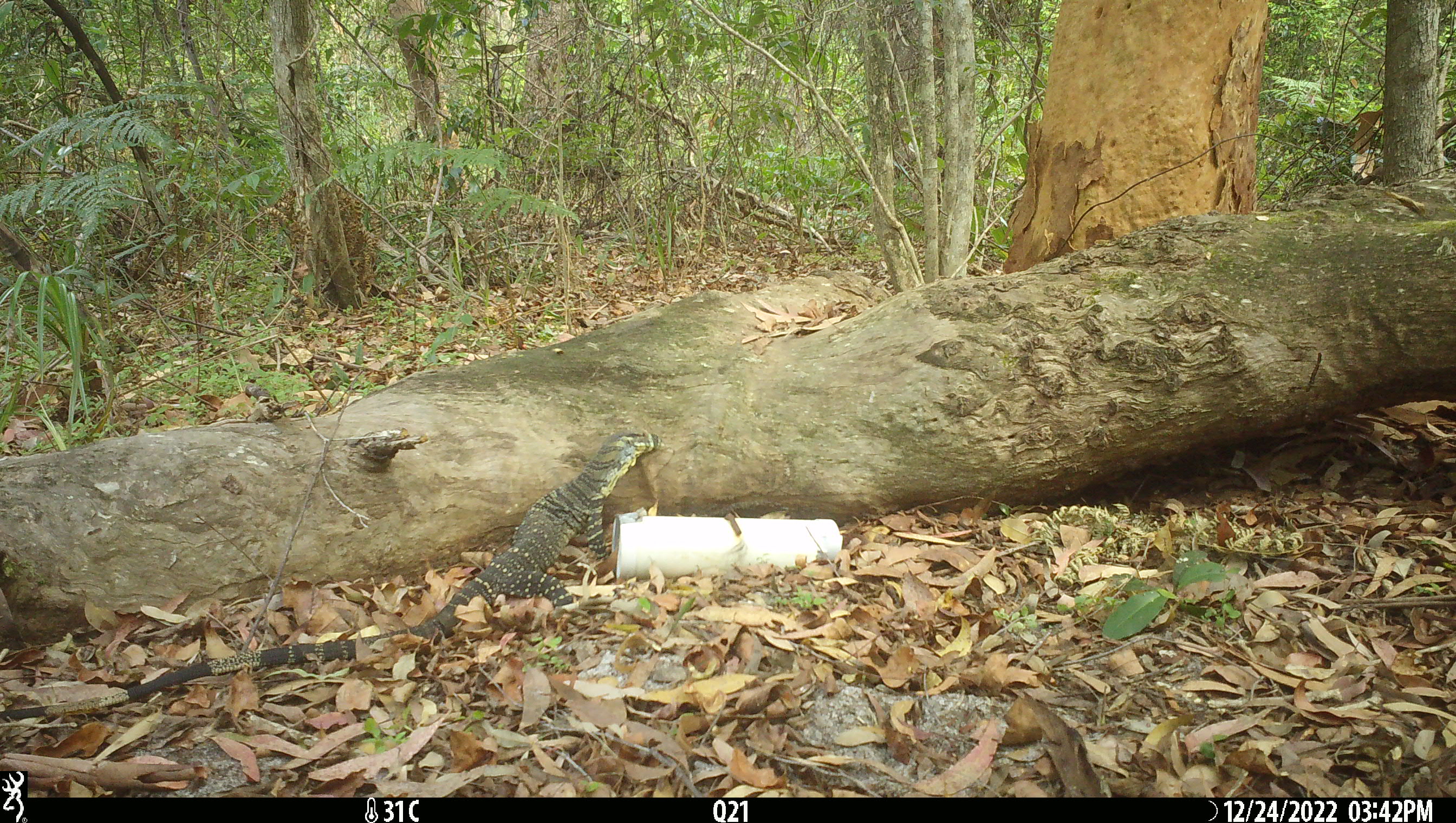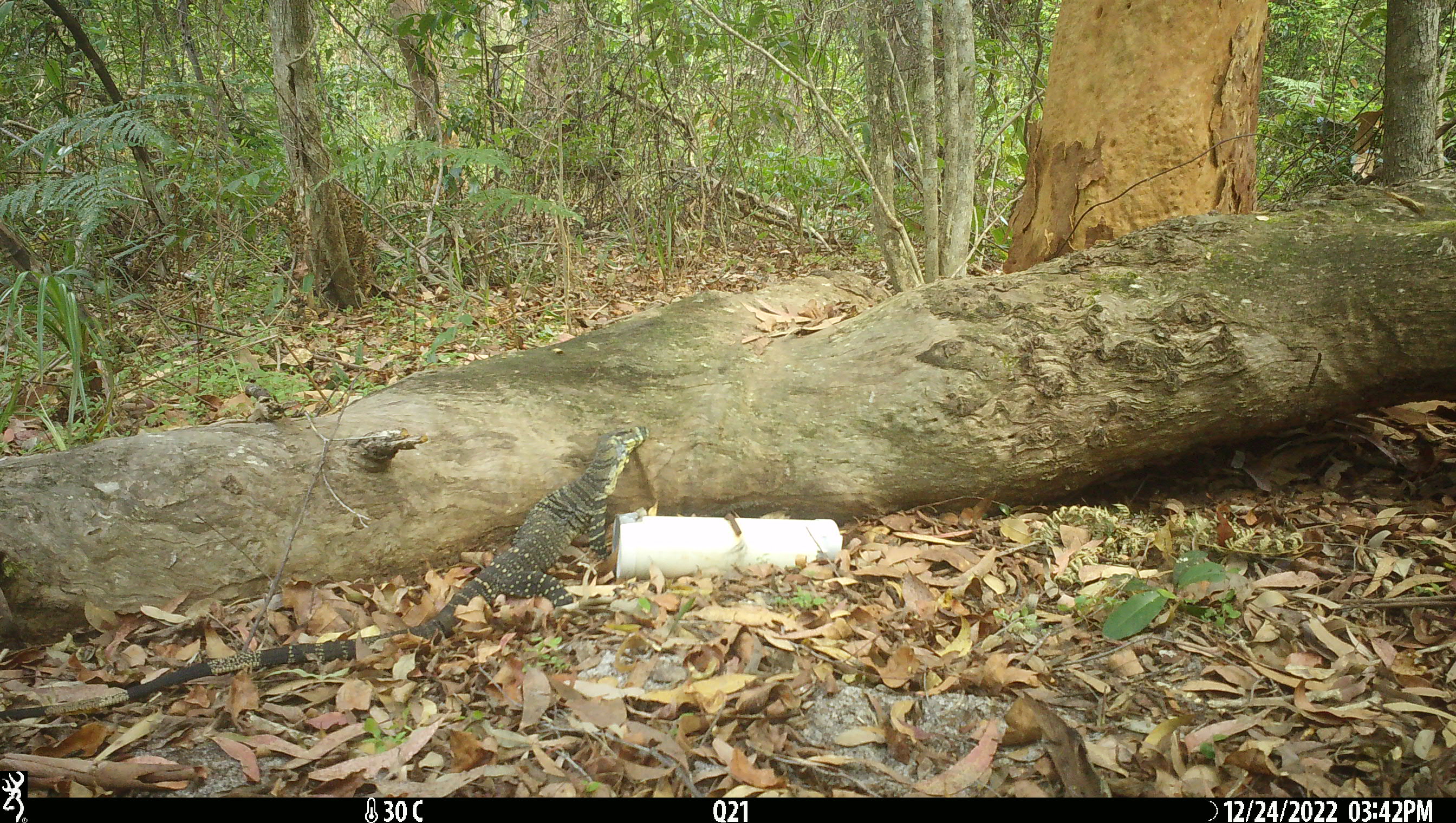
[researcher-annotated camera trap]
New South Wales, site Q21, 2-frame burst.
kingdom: Animalia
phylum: Chordata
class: Reptilia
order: Squamata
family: Varanidae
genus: Varanus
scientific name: Varanus varius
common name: lace monitor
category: goanna